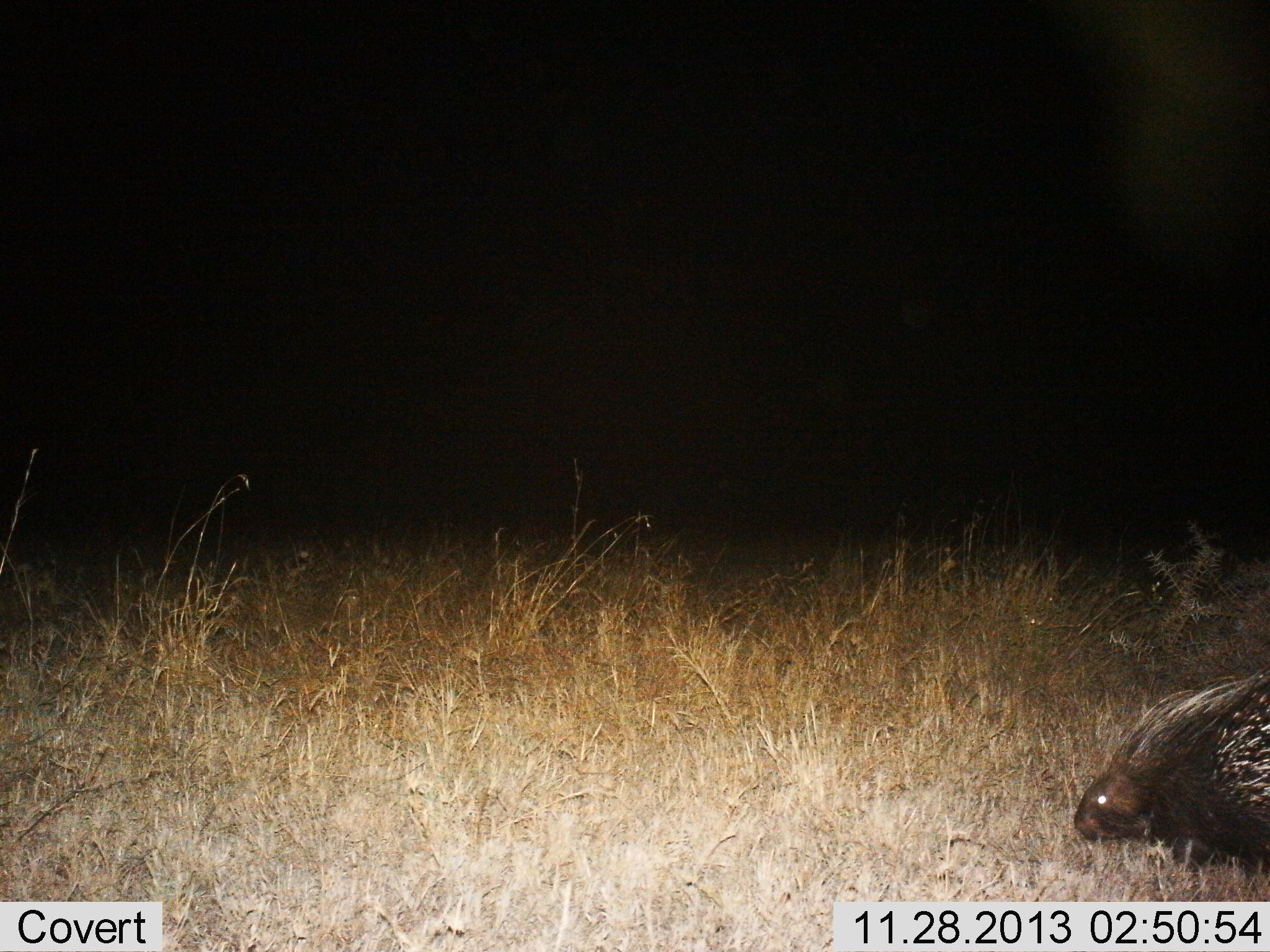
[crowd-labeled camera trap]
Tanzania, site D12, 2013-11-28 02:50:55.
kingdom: Animalia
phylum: Chordata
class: Mammalia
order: Rodentia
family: Hystricidae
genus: Hystrix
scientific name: Hystrix cristata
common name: crested porcupine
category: porcupine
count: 1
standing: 40%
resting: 10%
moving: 50%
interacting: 0%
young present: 0%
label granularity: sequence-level